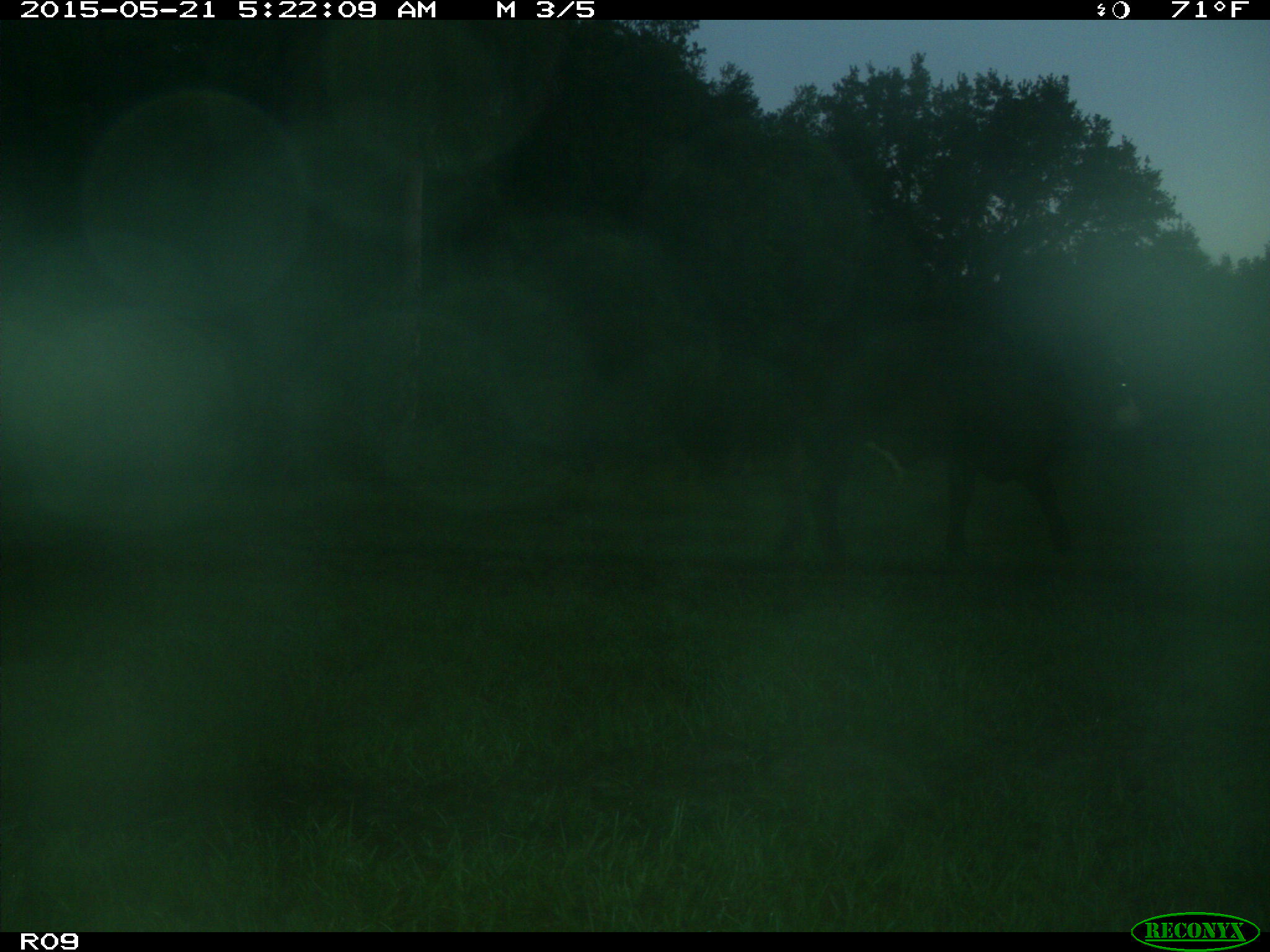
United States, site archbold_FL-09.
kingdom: Animalia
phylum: Chordata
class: Mammalia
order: Artiodactyla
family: Bovidae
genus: Bos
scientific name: Bos taurus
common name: domestic cow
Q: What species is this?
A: Bos taurus (domestic cow).